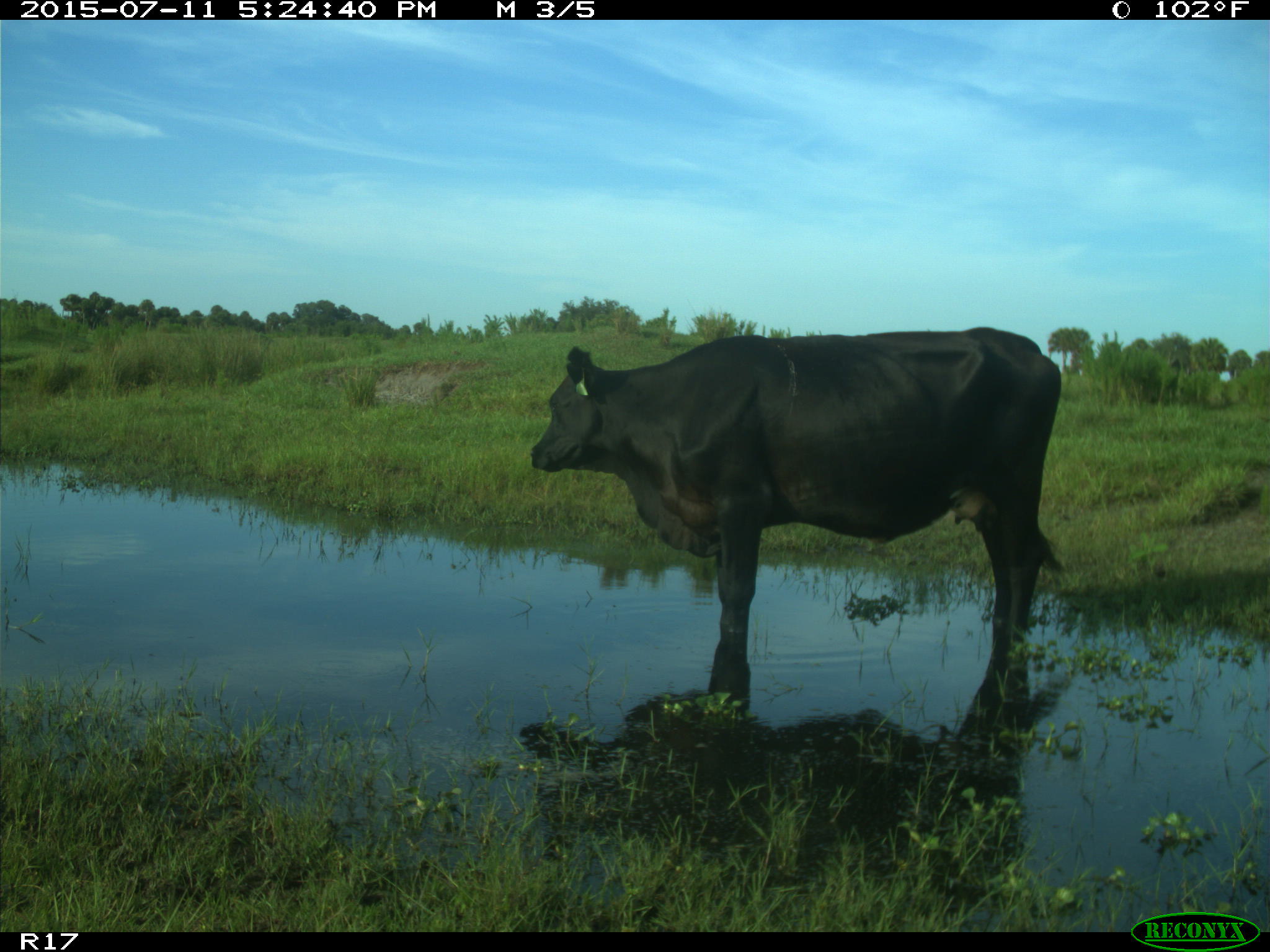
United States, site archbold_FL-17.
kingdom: Animalia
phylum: Chordata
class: Mammalia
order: Artiodactyla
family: Bovidae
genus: Bos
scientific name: Bos taurus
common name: domestic cow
Bos taurus (domestic cow).